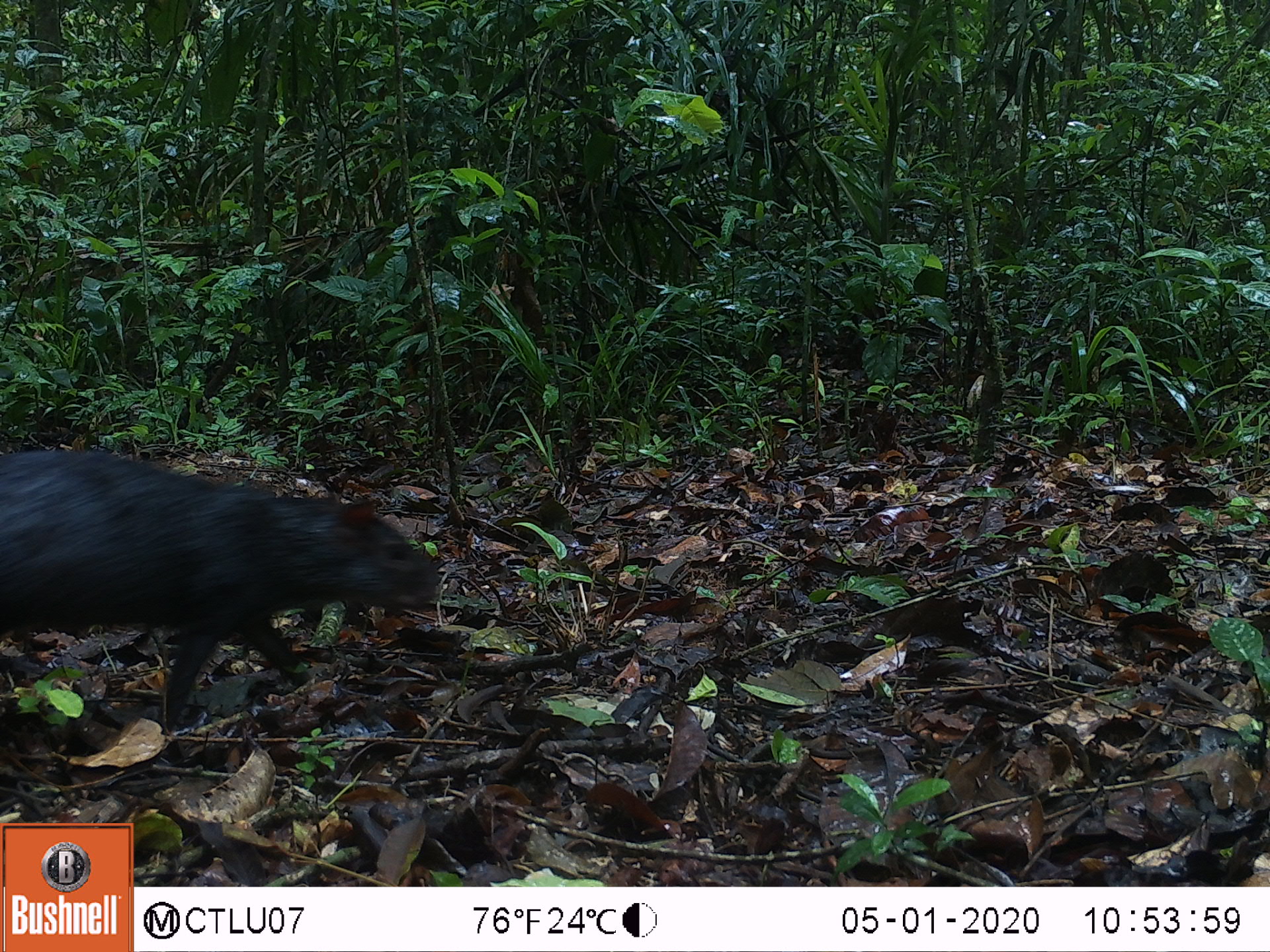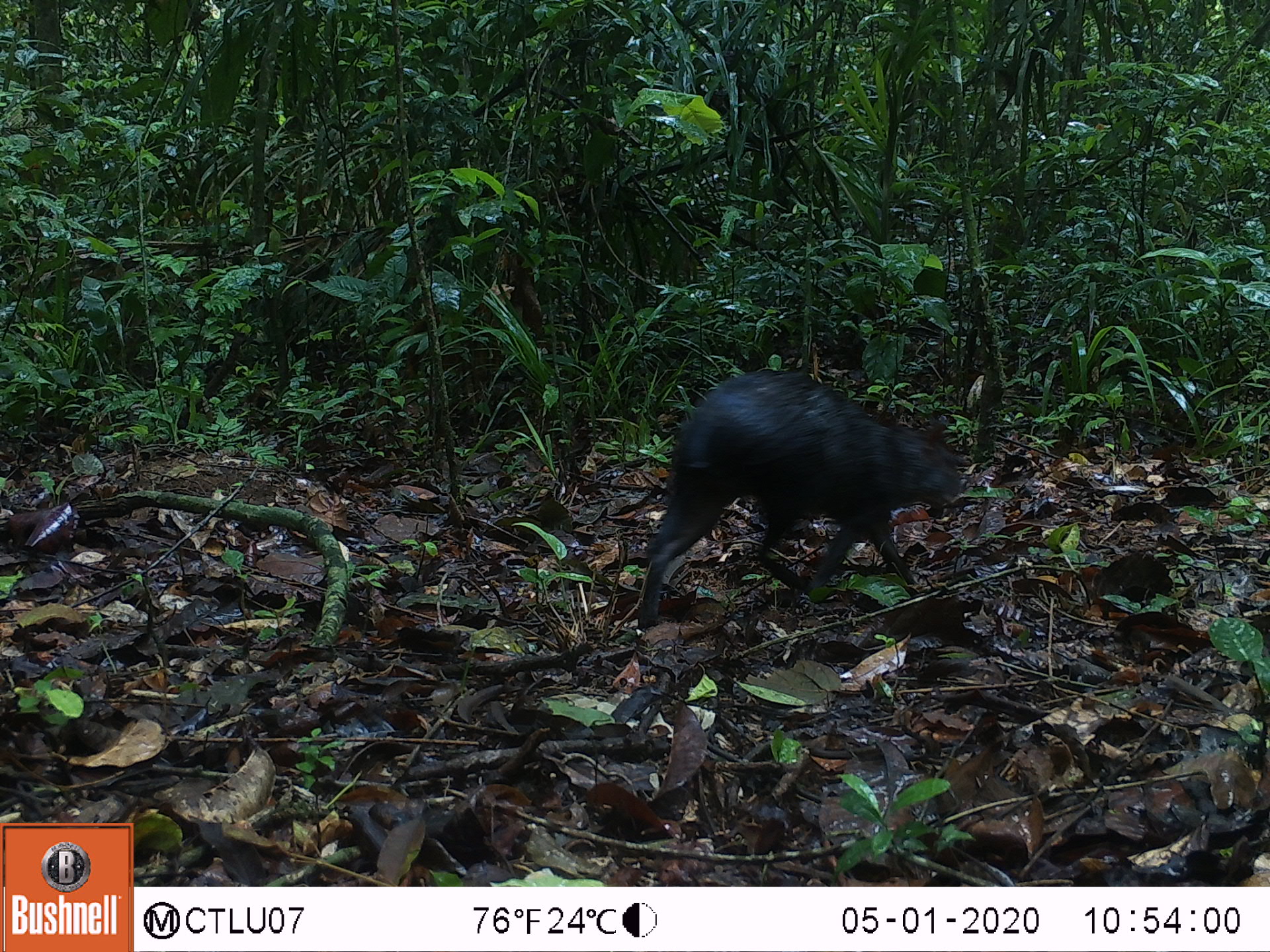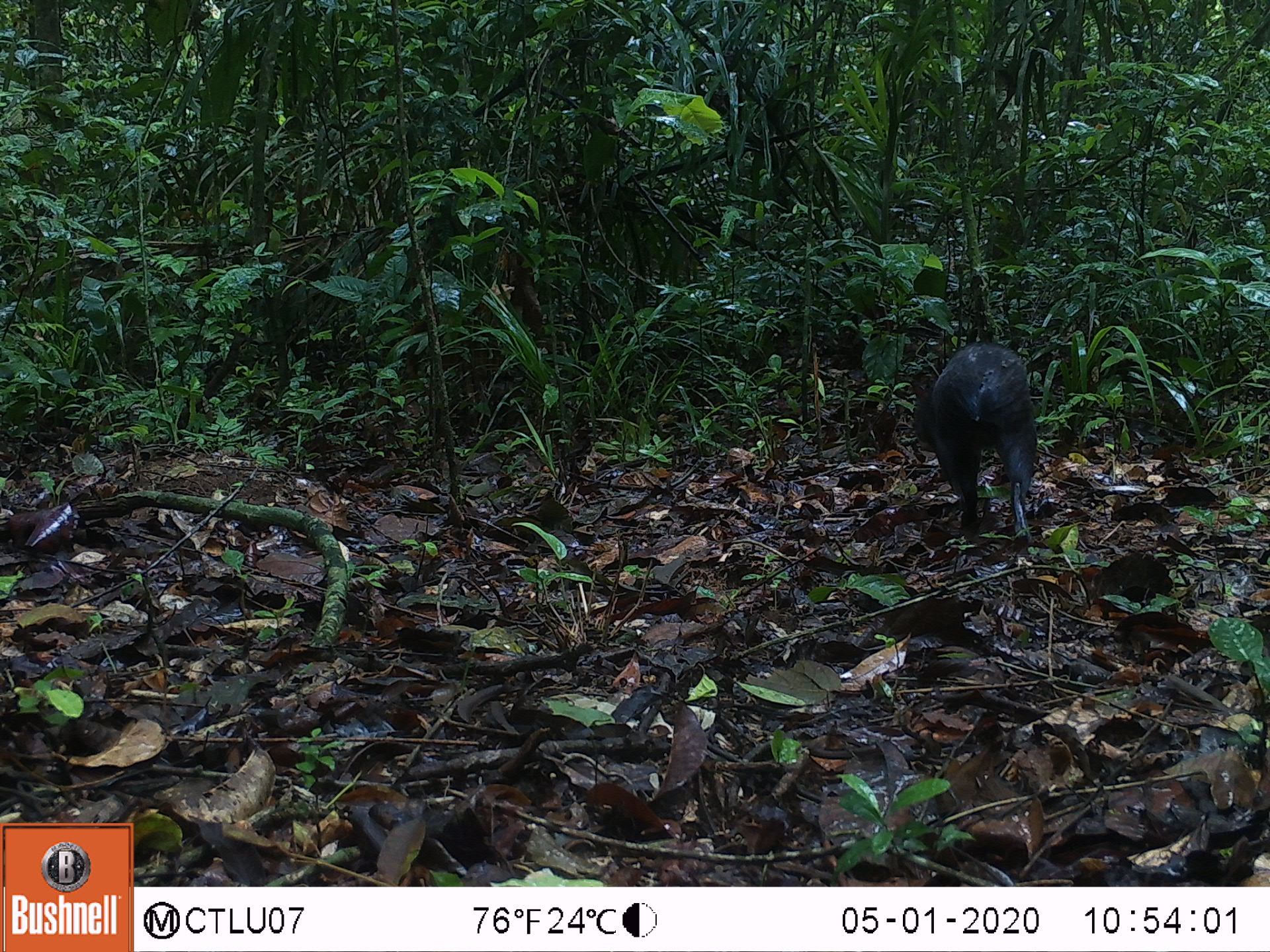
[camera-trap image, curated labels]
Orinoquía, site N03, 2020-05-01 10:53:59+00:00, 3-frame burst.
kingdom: Animalia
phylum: Chordata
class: Mammalia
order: Rodentia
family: Dasyproctidae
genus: Dasyprocta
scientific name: Dasyprocta fuliginosa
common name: black agouti